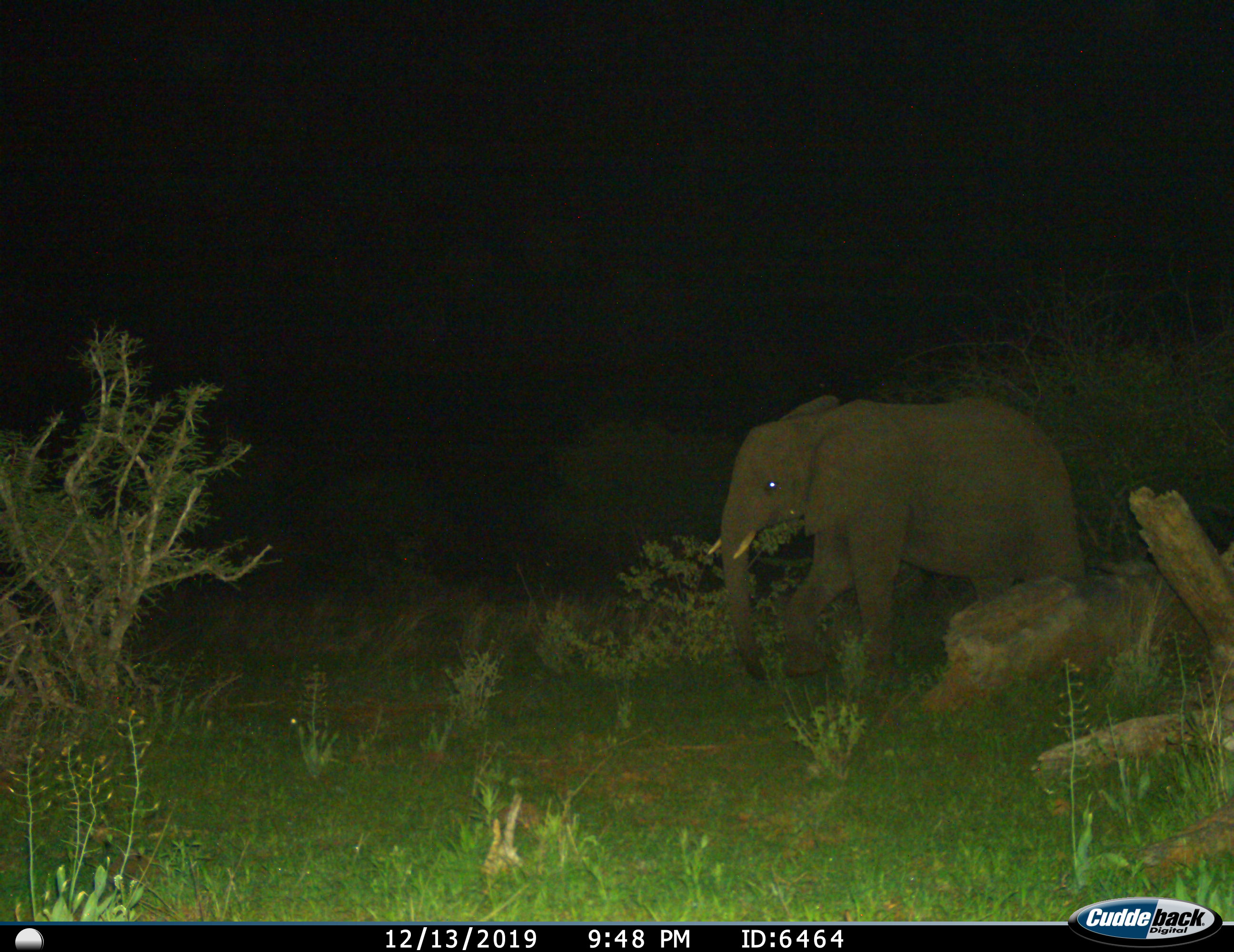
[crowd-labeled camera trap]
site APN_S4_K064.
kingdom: Animalia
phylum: Chordata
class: Mammalia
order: Proboscidea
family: Elephantidae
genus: Loxodonta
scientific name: Loxodonta africana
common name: african bush elephant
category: elephant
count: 1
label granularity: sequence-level